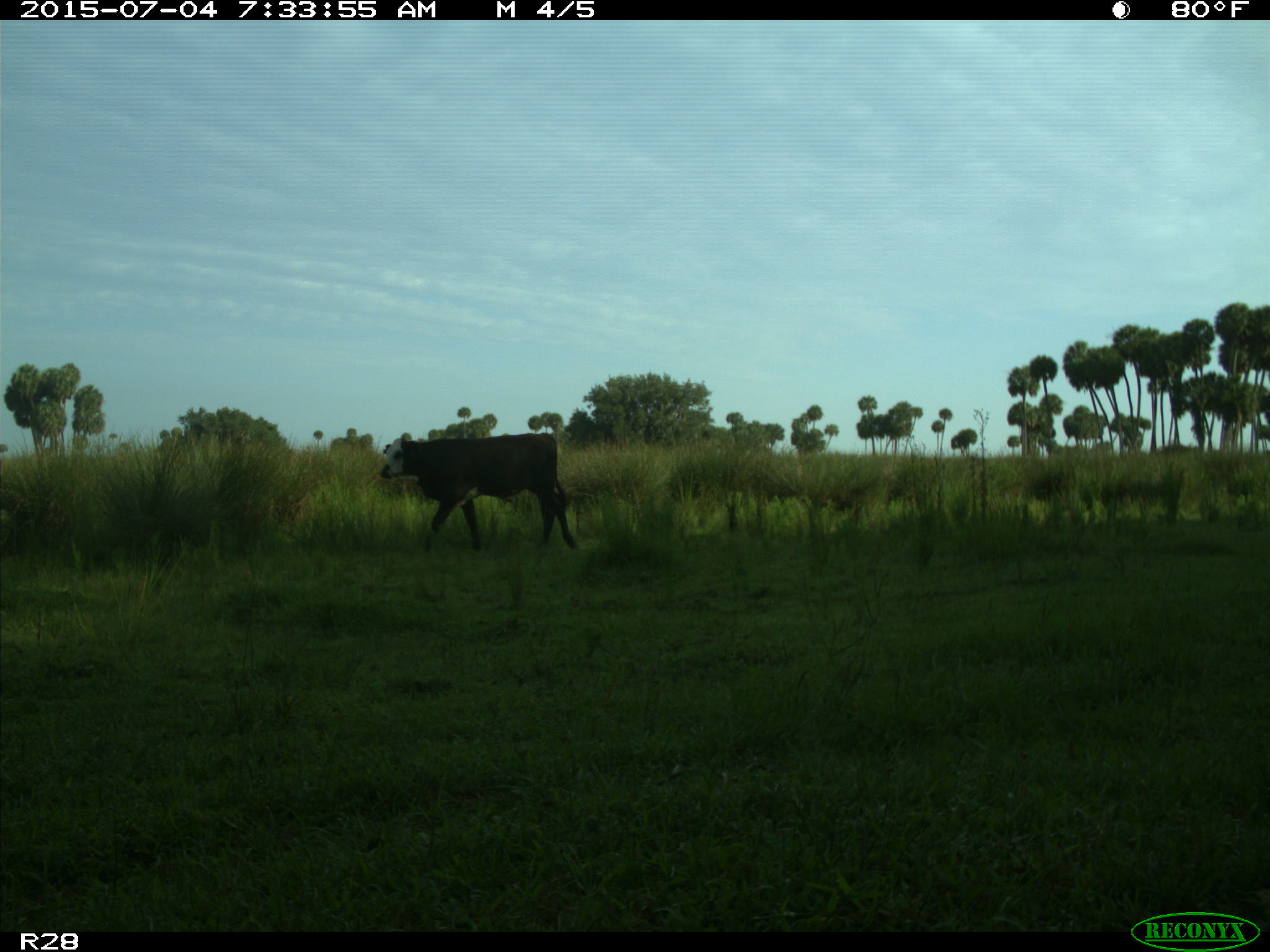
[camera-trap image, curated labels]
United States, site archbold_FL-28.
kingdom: Animalia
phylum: Chordata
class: Mammalia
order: Artiodactyla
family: Bovidae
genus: Bos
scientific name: Bos taurus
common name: domestic cow